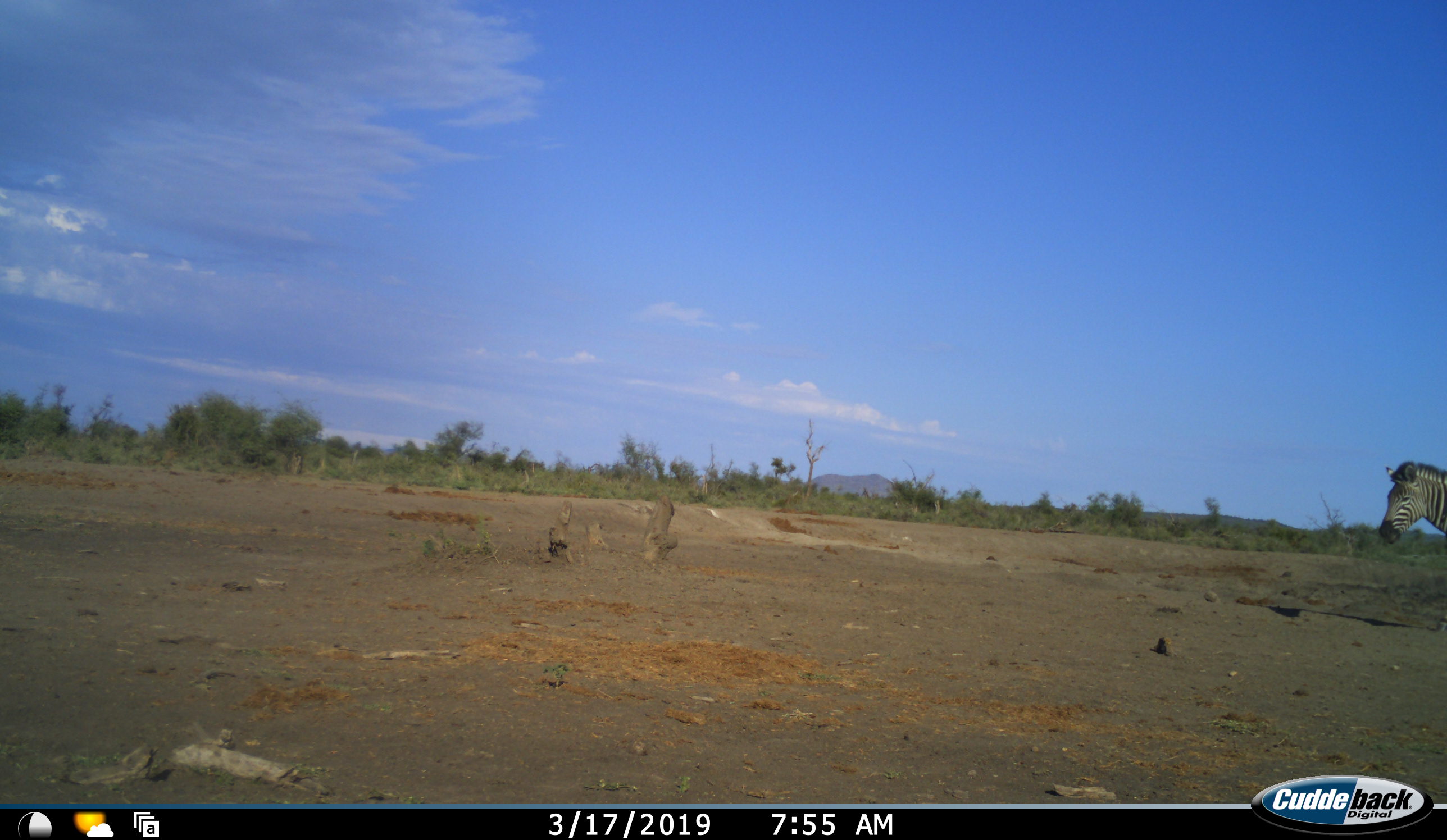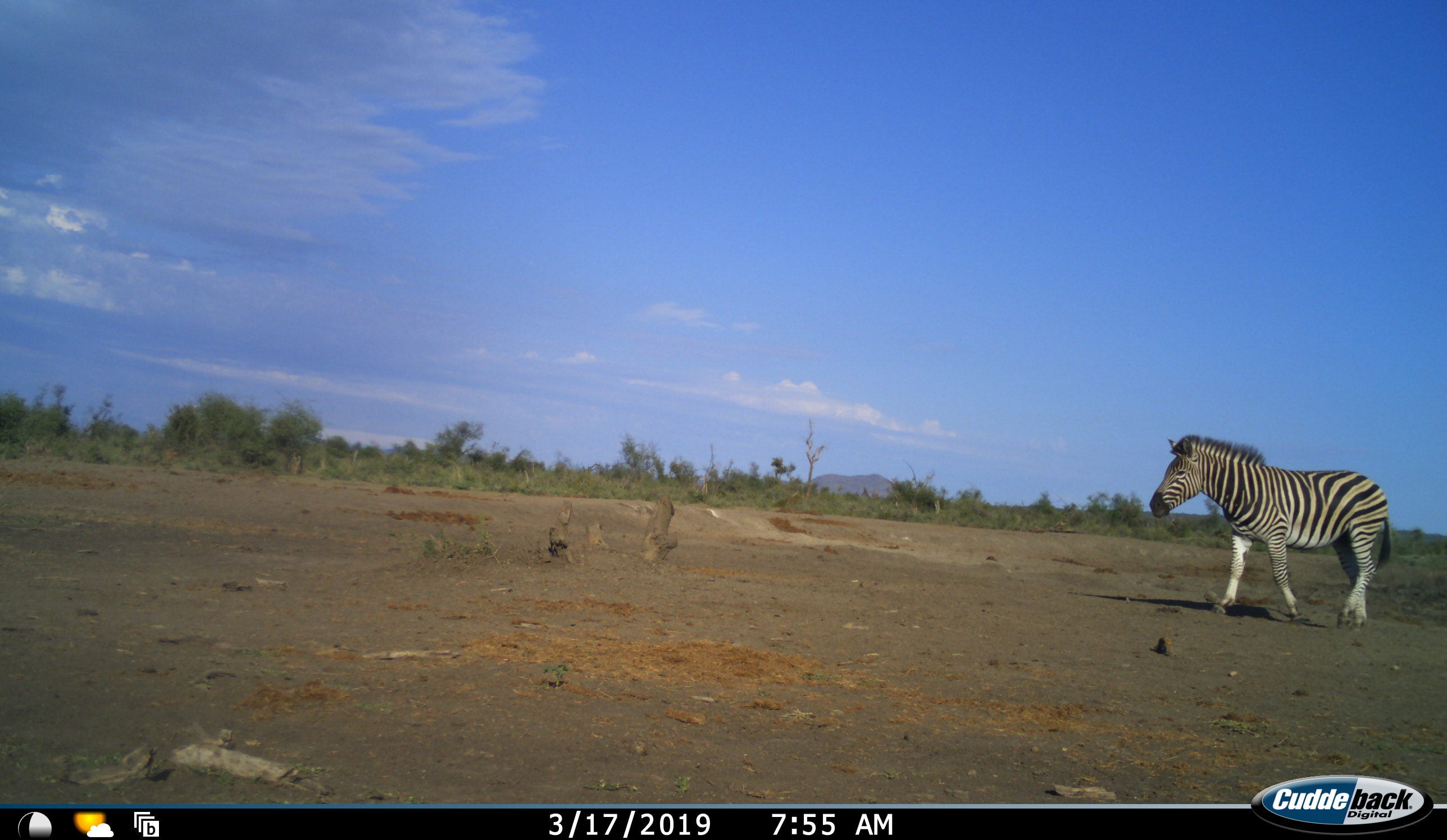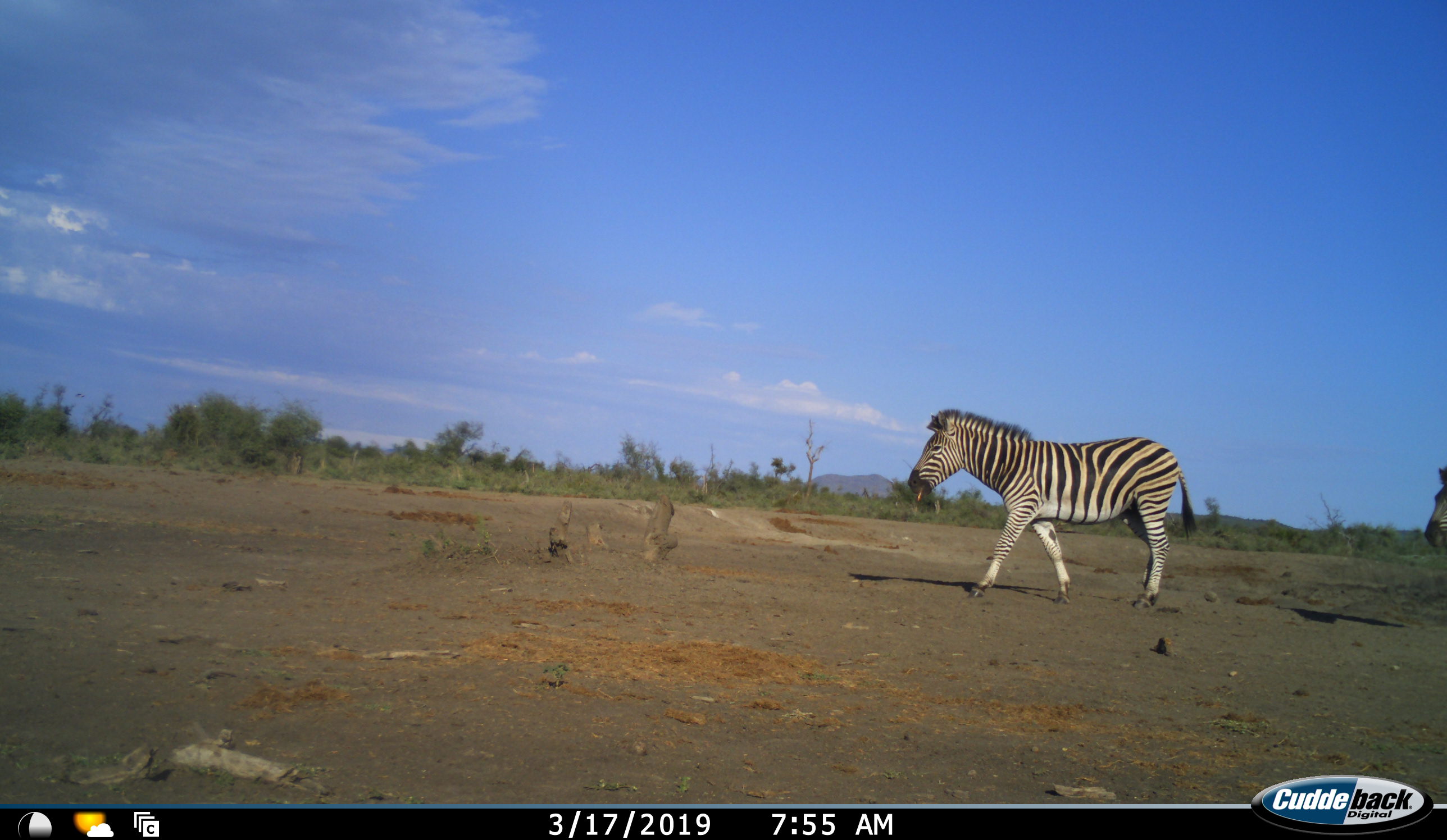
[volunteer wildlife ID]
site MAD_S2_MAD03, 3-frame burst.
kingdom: Animalia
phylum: Chordata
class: Mammalia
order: Perissodactyla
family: Equidae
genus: Equus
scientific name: Equus quagga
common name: plains zebra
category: zebraplains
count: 2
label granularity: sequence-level